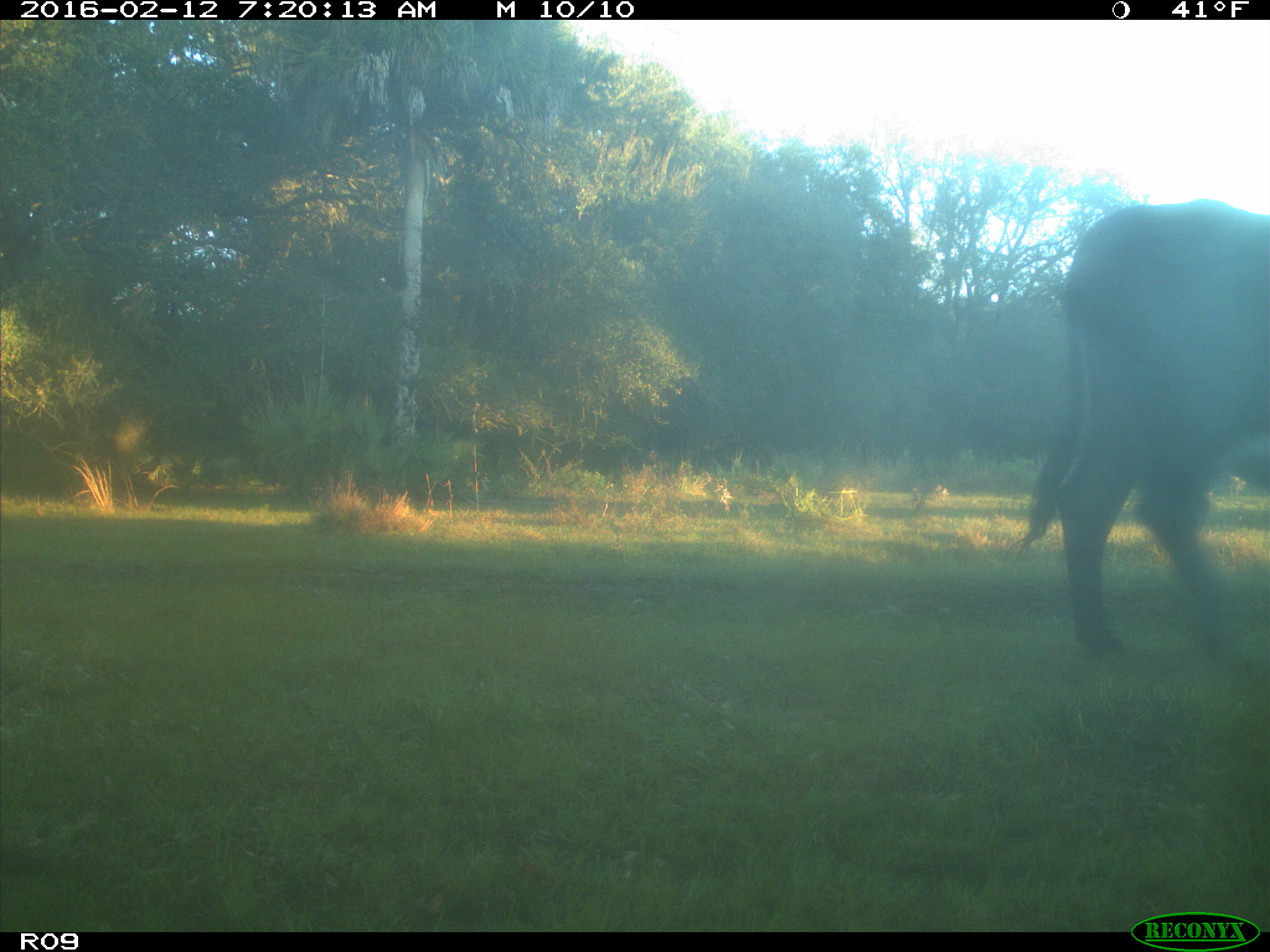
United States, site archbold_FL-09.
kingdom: Animalia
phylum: Chordata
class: Mammalia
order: Artiodactyla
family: Bovidae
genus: Bos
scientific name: Bos taurus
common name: domestic cow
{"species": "Bos taurus (domestic cow)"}